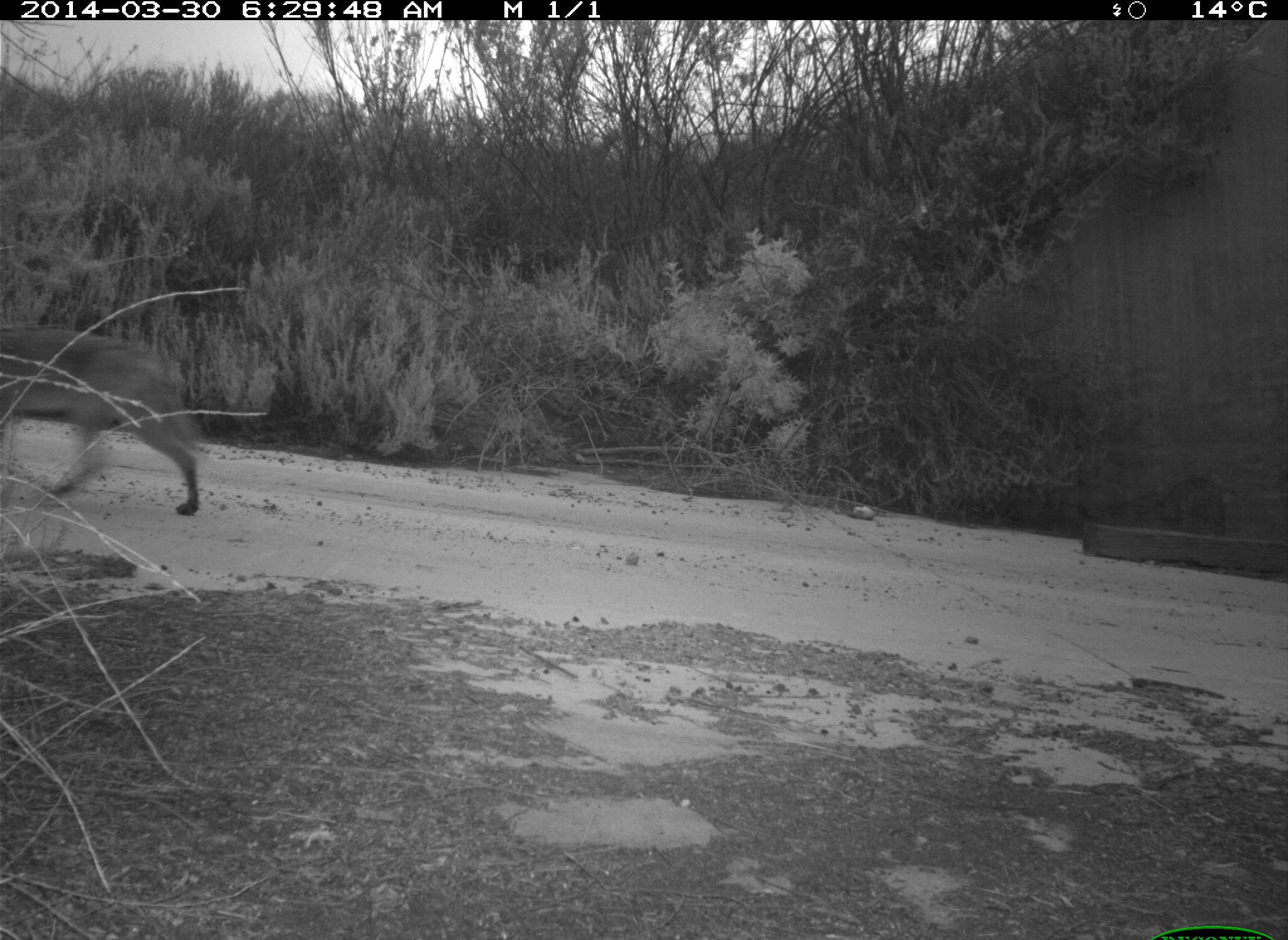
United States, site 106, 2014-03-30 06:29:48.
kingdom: Animalia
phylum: Chordata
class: Mammalia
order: Carnivora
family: Canidae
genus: Canis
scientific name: Canis latrans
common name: coyote